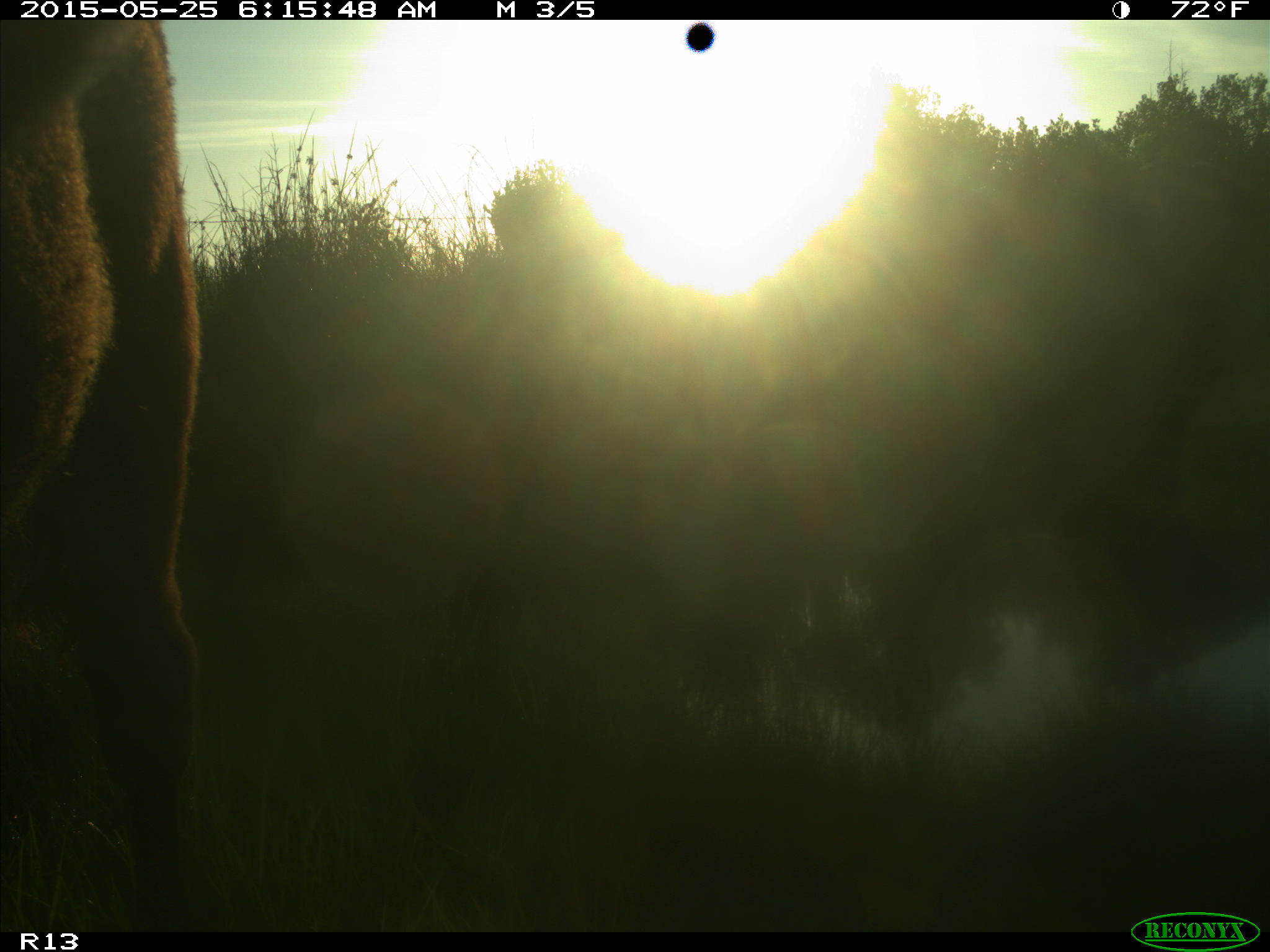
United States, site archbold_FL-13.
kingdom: Animalia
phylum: Chordata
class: Mammalia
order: Artiodactyla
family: Bovidae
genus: Bos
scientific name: Bos taurus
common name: domestic cow